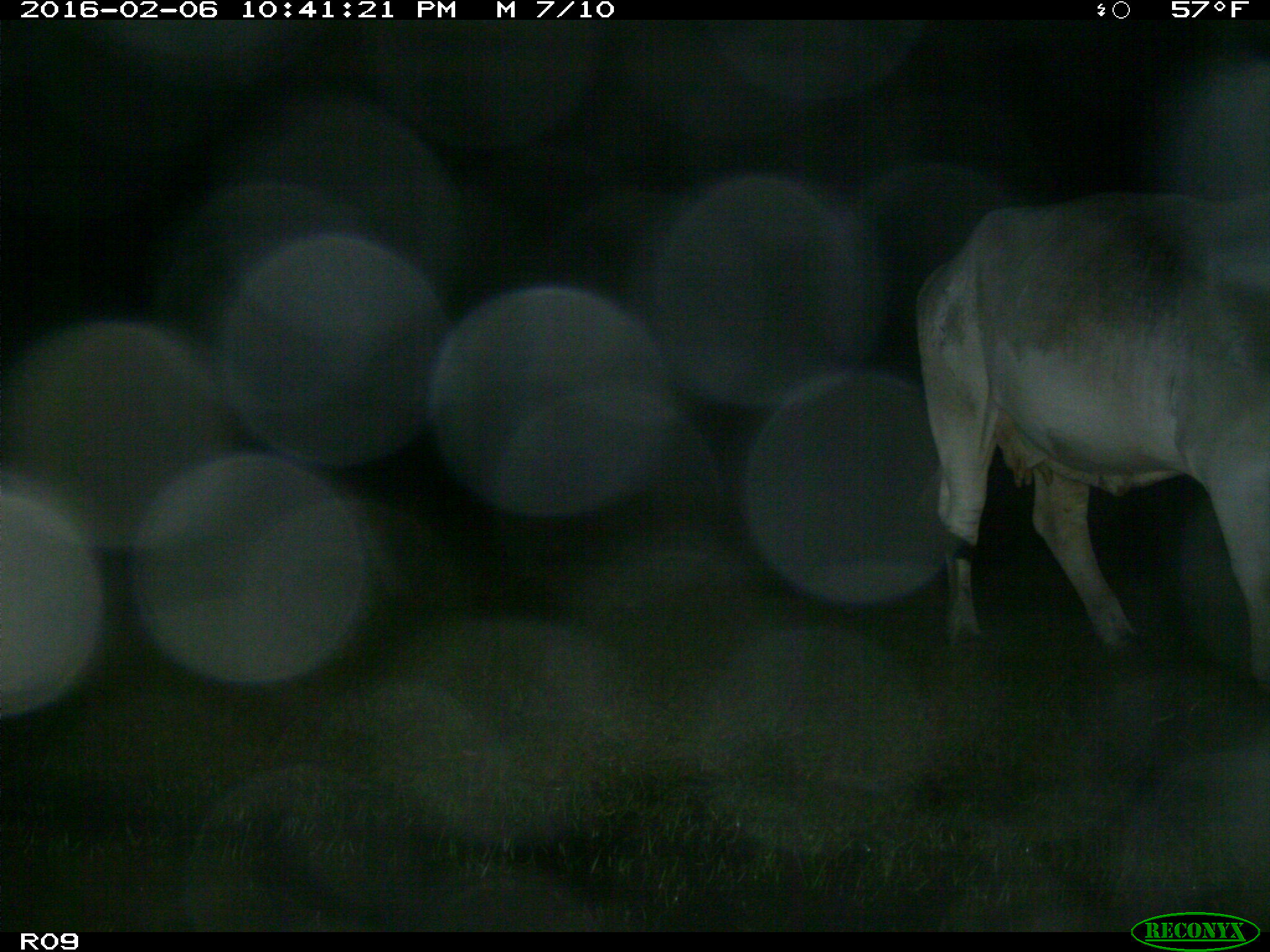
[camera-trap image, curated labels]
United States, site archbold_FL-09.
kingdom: Animalia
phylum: Chordata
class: Mammalia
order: Artiodactyla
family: Bovidae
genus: Bos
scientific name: Bos taurus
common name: domestic cow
Bos taurus (domestic cow).